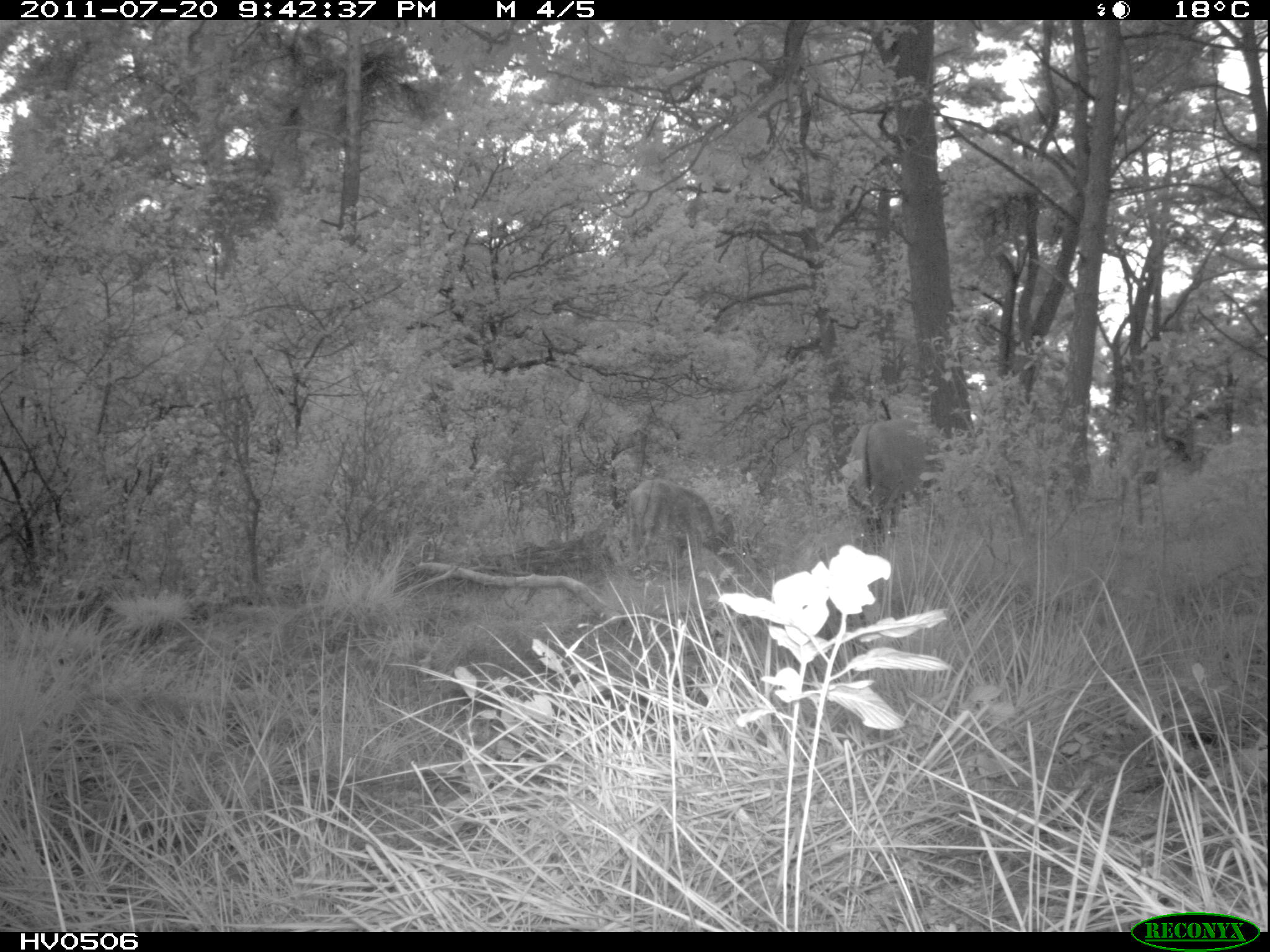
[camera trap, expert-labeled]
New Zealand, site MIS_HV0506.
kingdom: Animalia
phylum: Chordata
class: Mammalia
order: Artiodactyla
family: Cervidae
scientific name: Cervidae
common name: deer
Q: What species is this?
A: Deer (Cervidae).